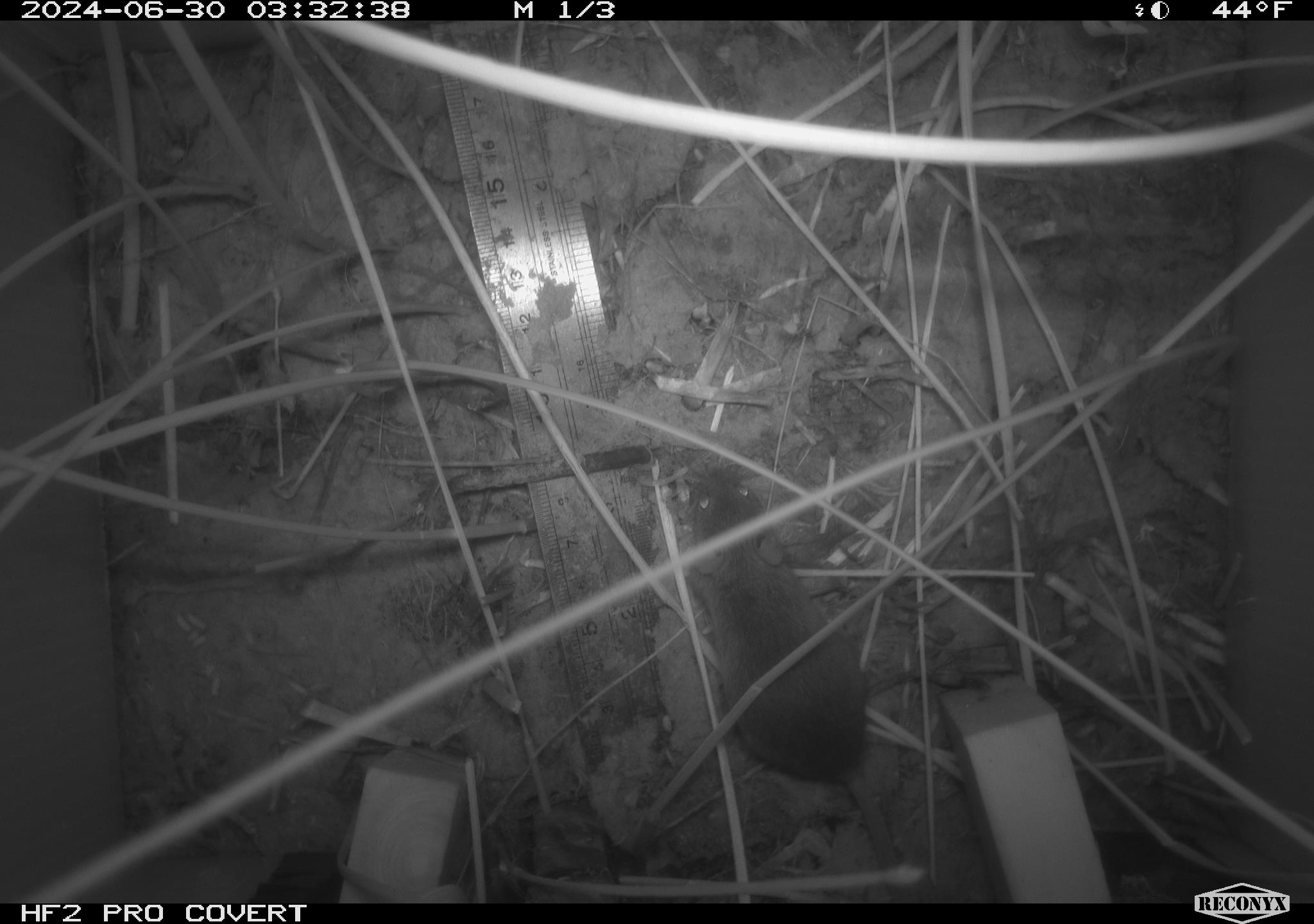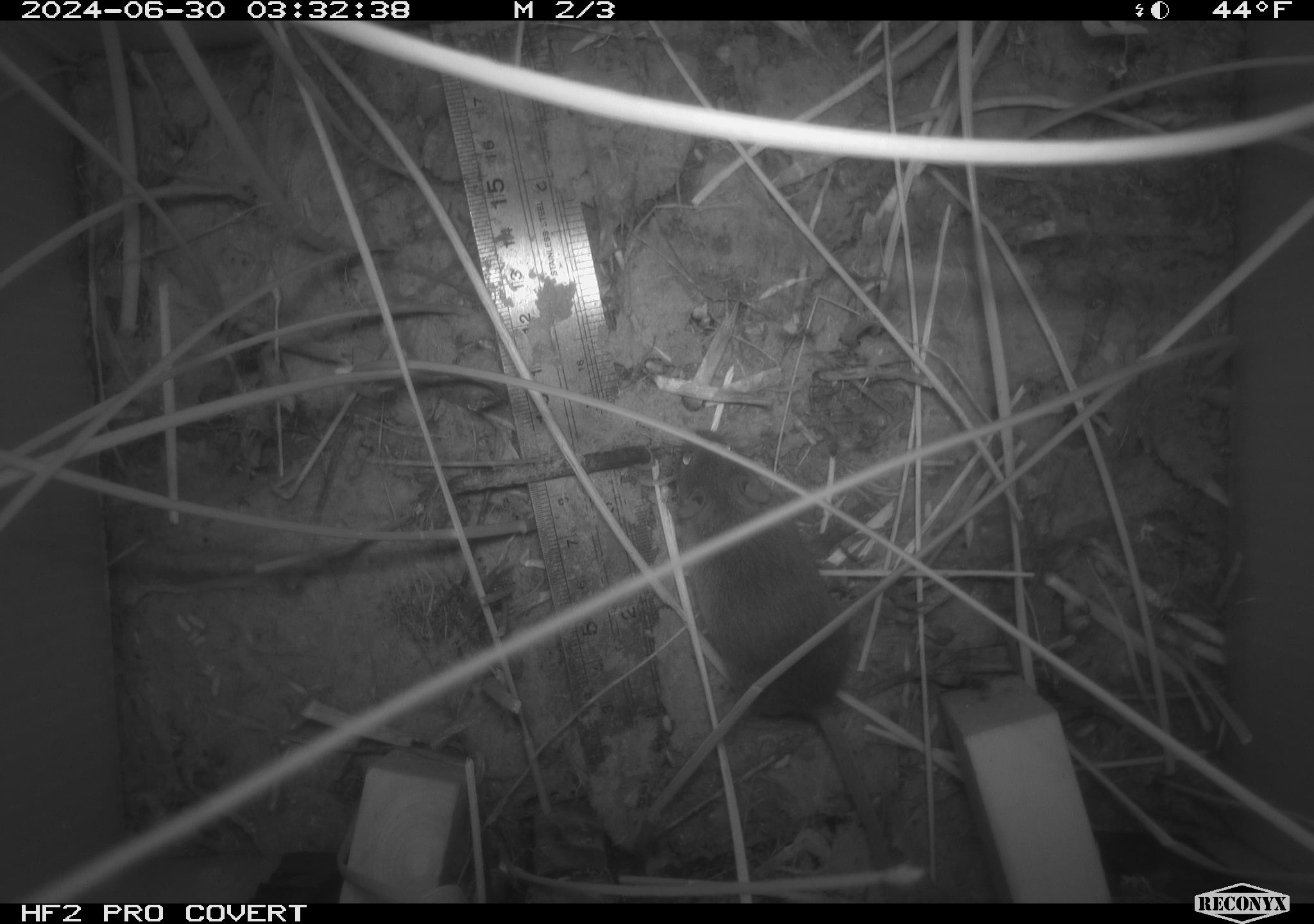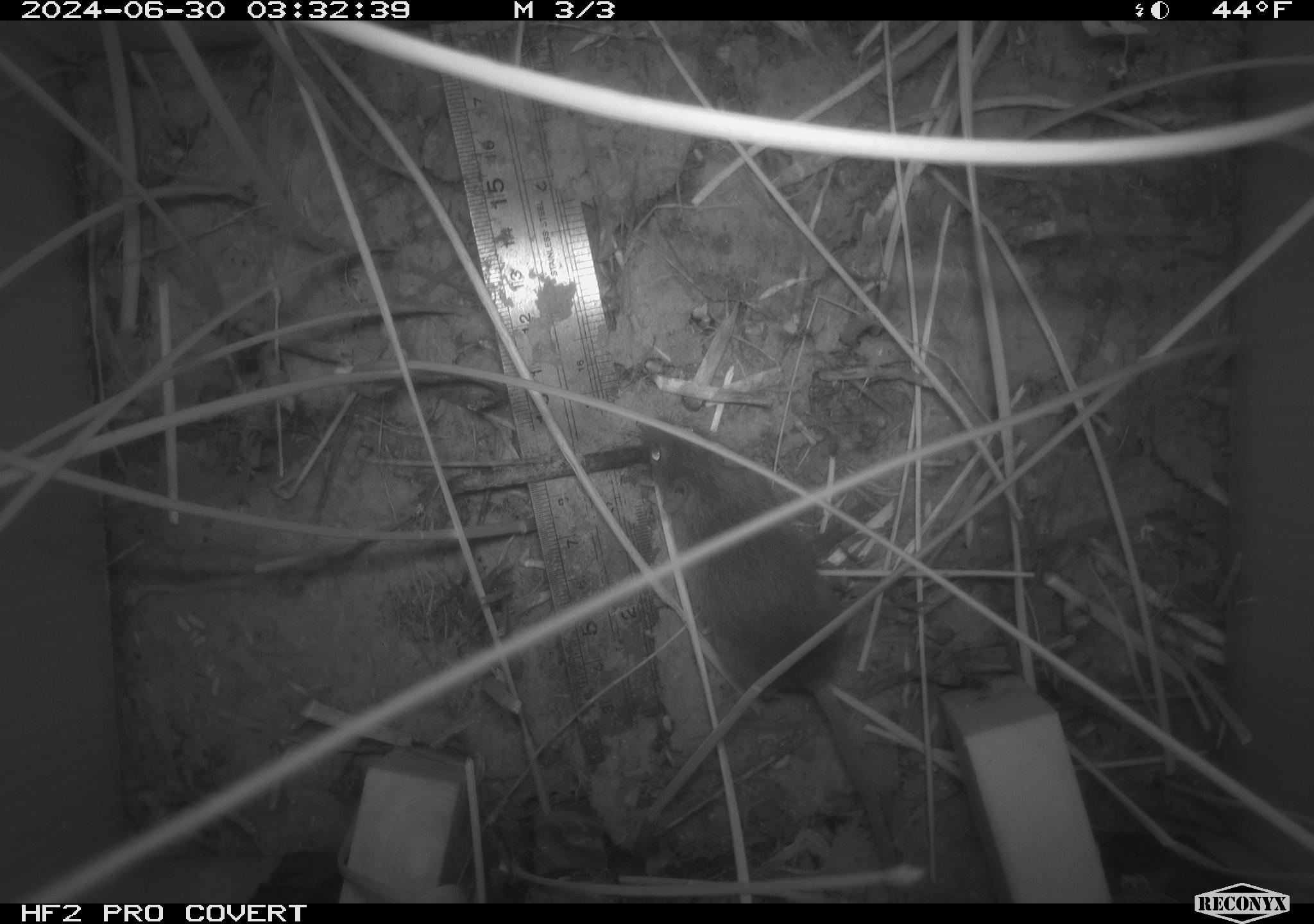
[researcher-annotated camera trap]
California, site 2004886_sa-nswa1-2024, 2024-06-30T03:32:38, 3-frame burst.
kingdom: Animalia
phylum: Chordata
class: Mammalia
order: Rodentia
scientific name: Rodentia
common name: rodent